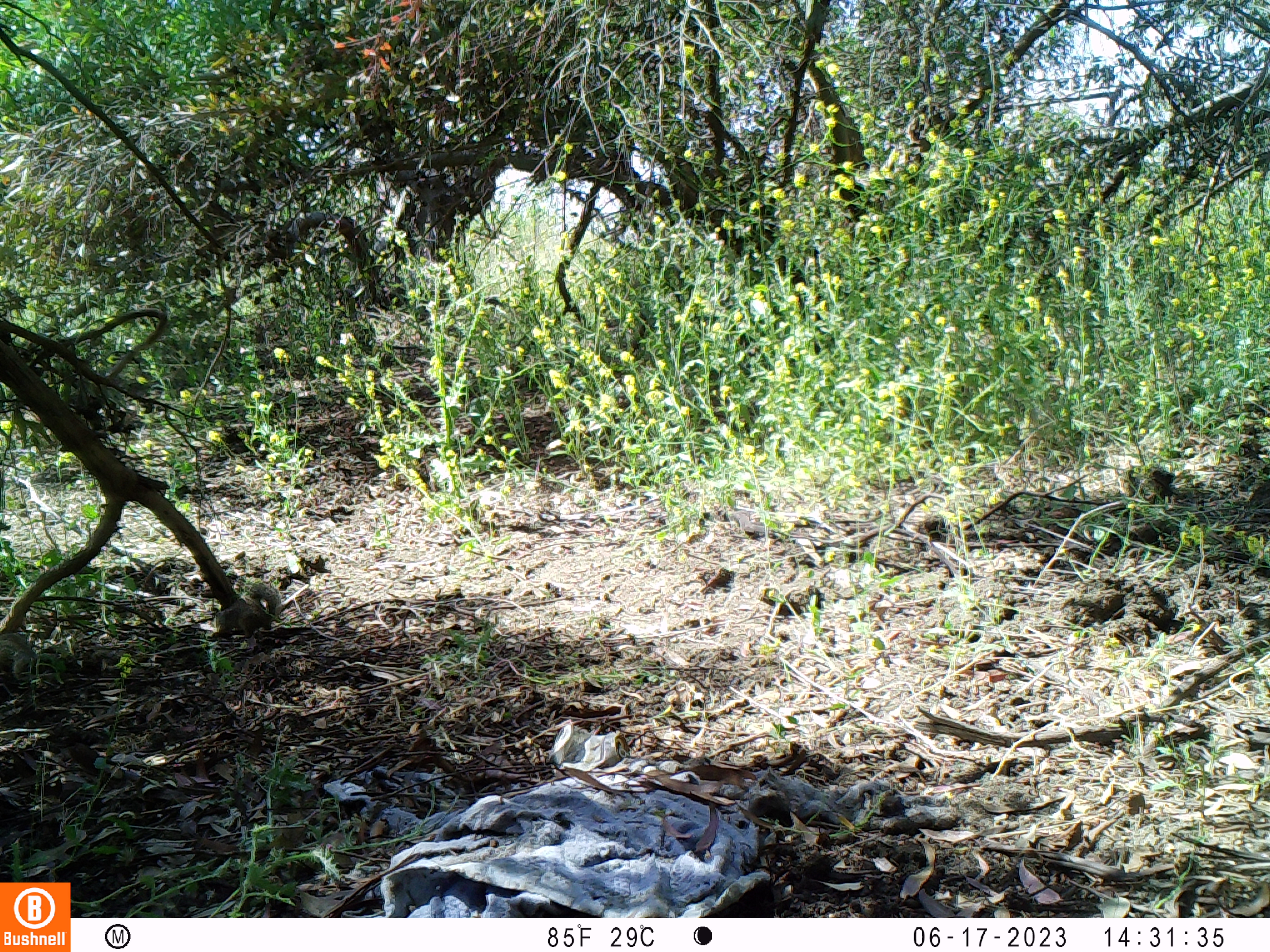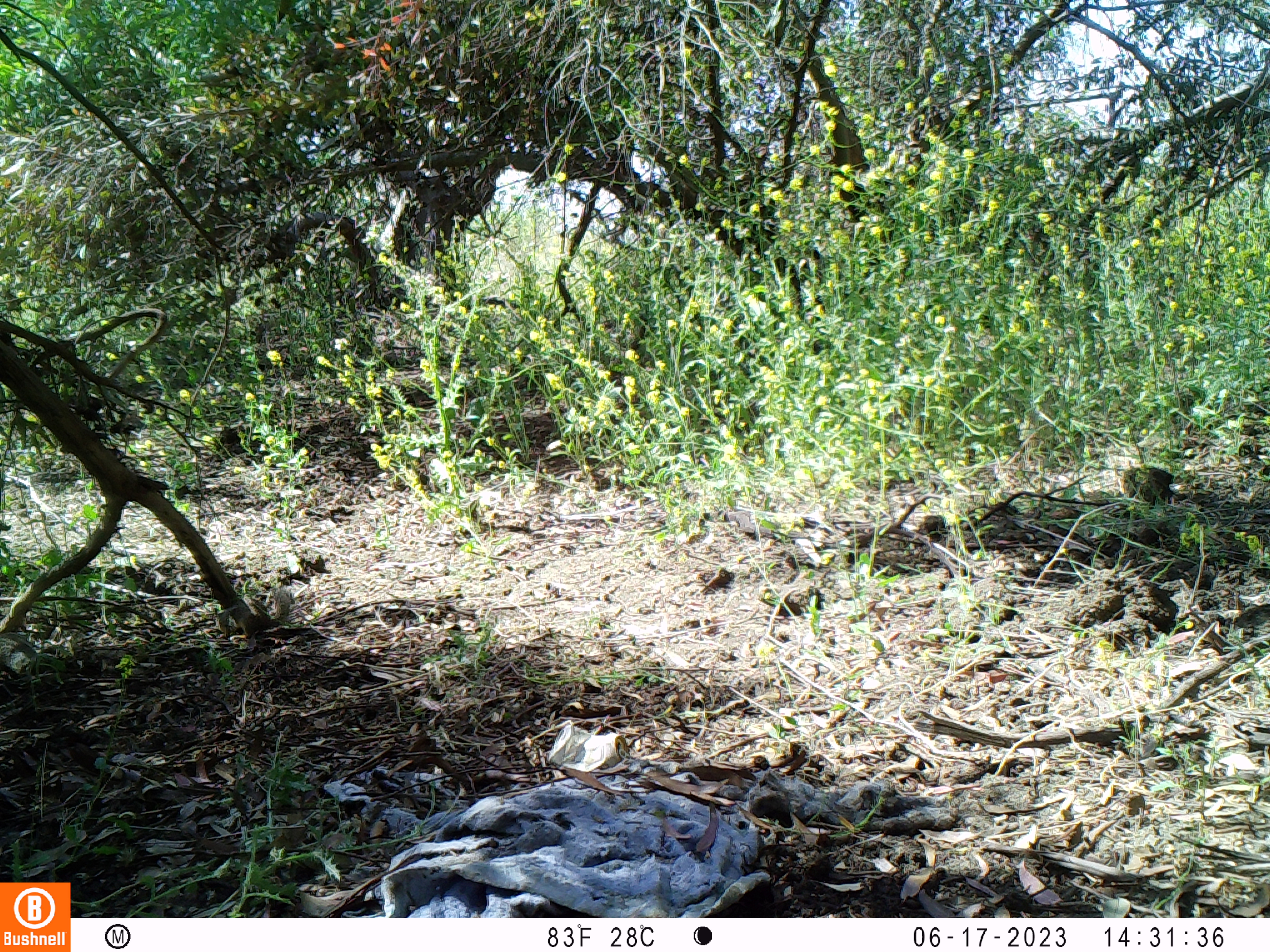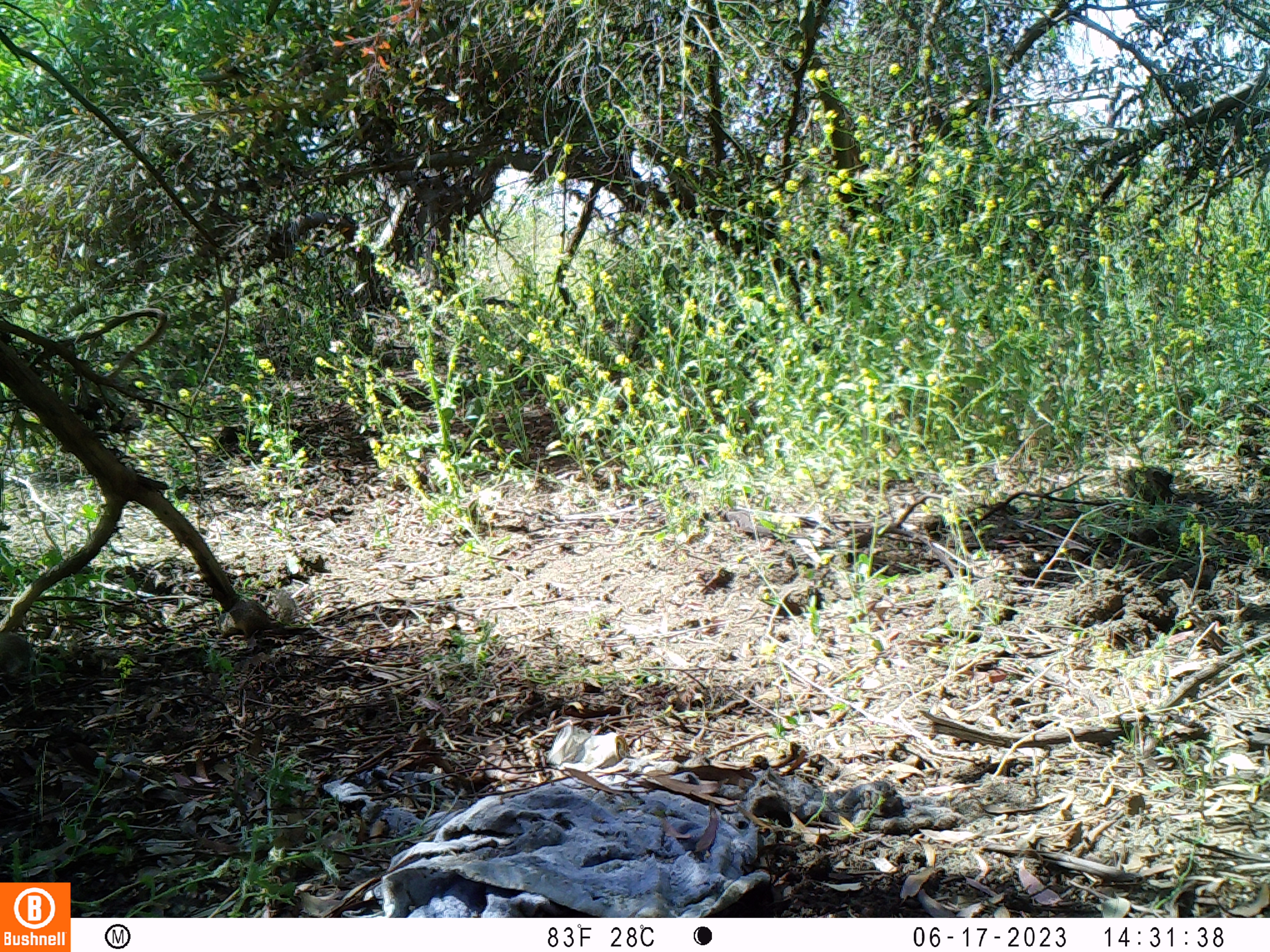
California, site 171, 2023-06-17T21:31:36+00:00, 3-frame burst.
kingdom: Animalia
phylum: Chordata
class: Mammalia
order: Rodentia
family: Sciuridae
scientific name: Sciuridae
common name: squirrel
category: unknown squirrel